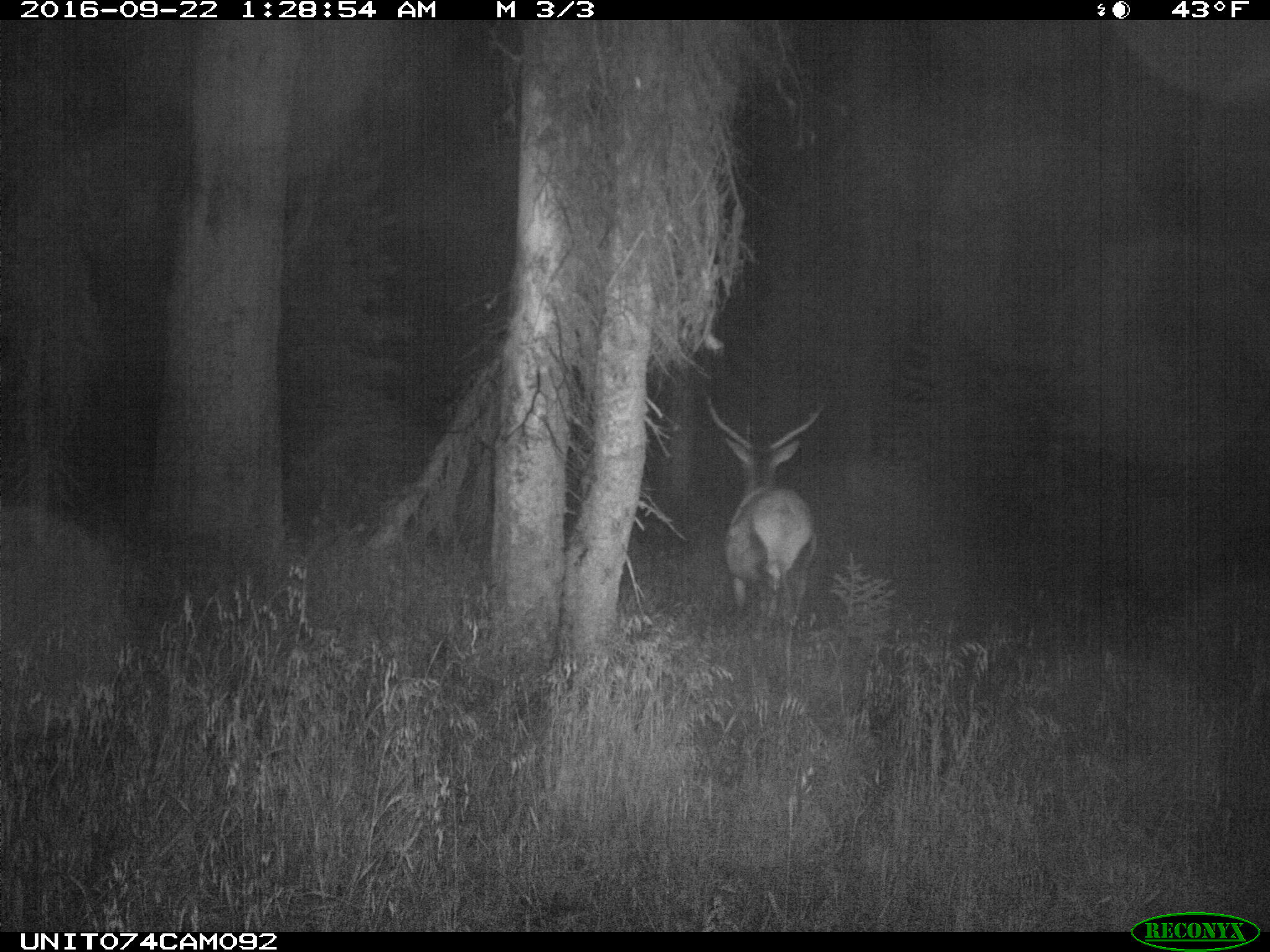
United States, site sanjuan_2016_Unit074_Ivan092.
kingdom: Animalia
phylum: Chordata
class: Mammalia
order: Artiodactyla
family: Cervidae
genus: Cervus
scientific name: Cervus elaphus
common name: red deer